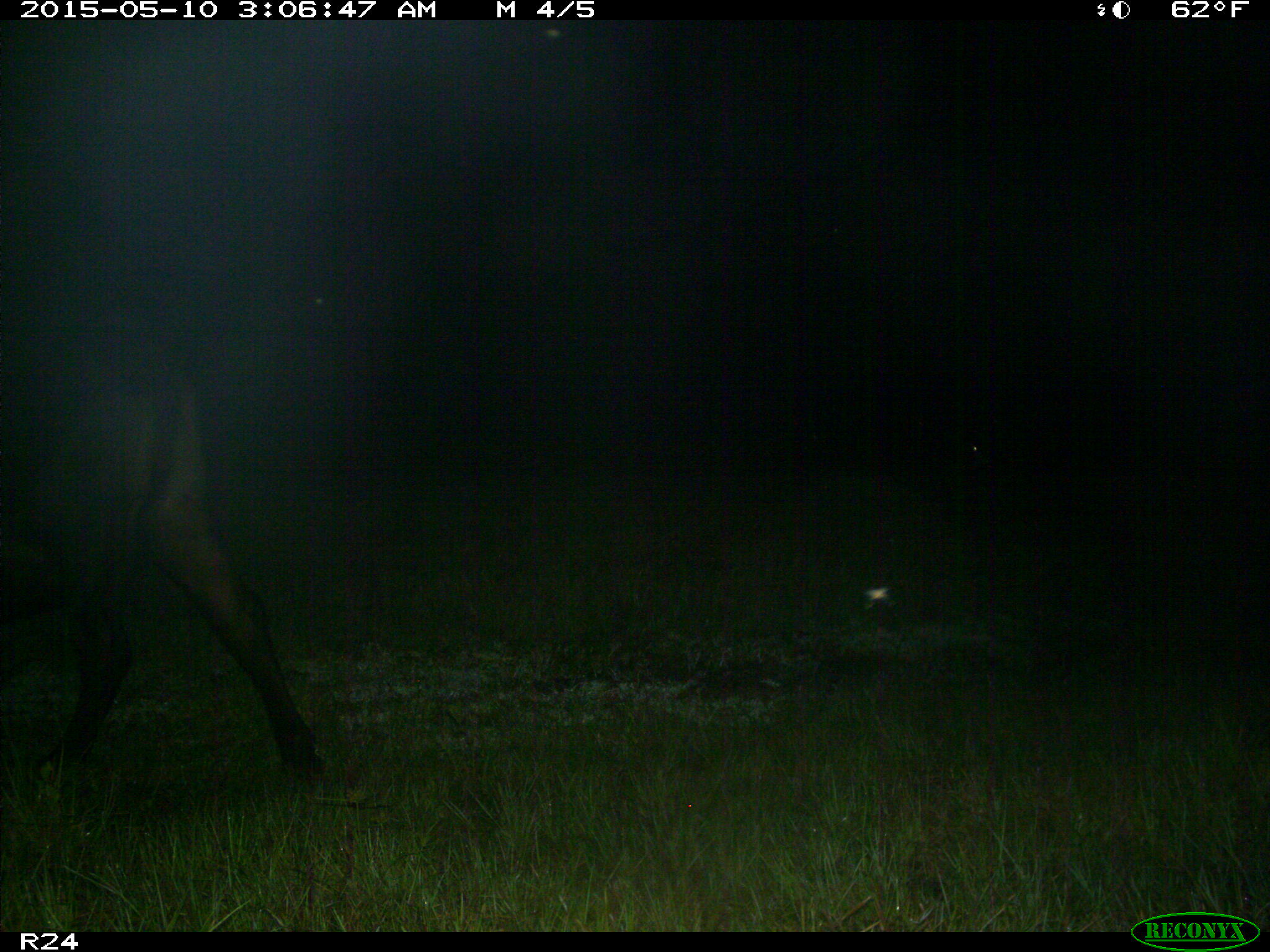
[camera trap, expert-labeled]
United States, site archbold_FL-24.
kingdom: Animalia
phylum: Chordata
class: Mammalia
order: Artiodactyla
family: Bovidae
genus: Bos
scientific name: Bos taurus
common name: domestic cow